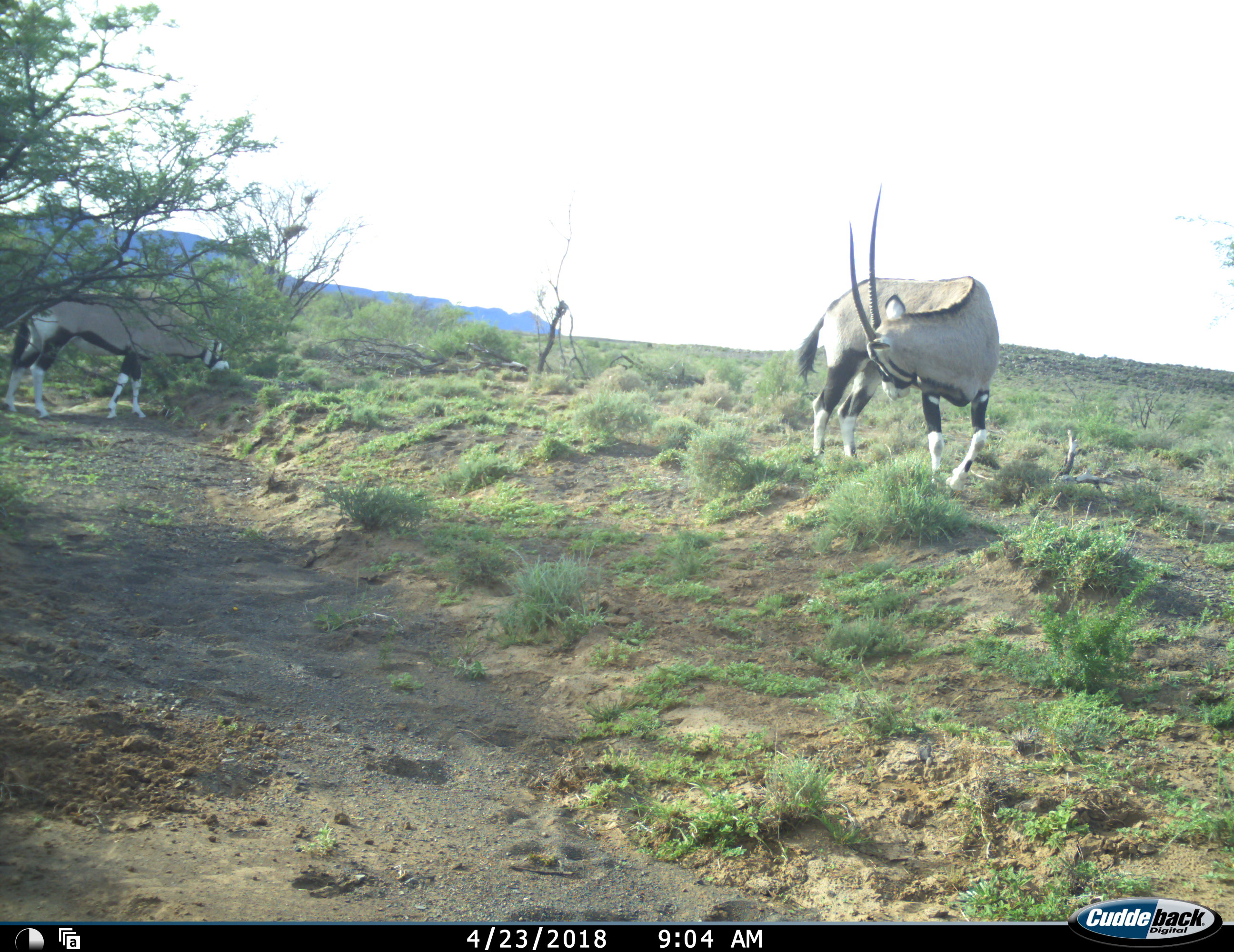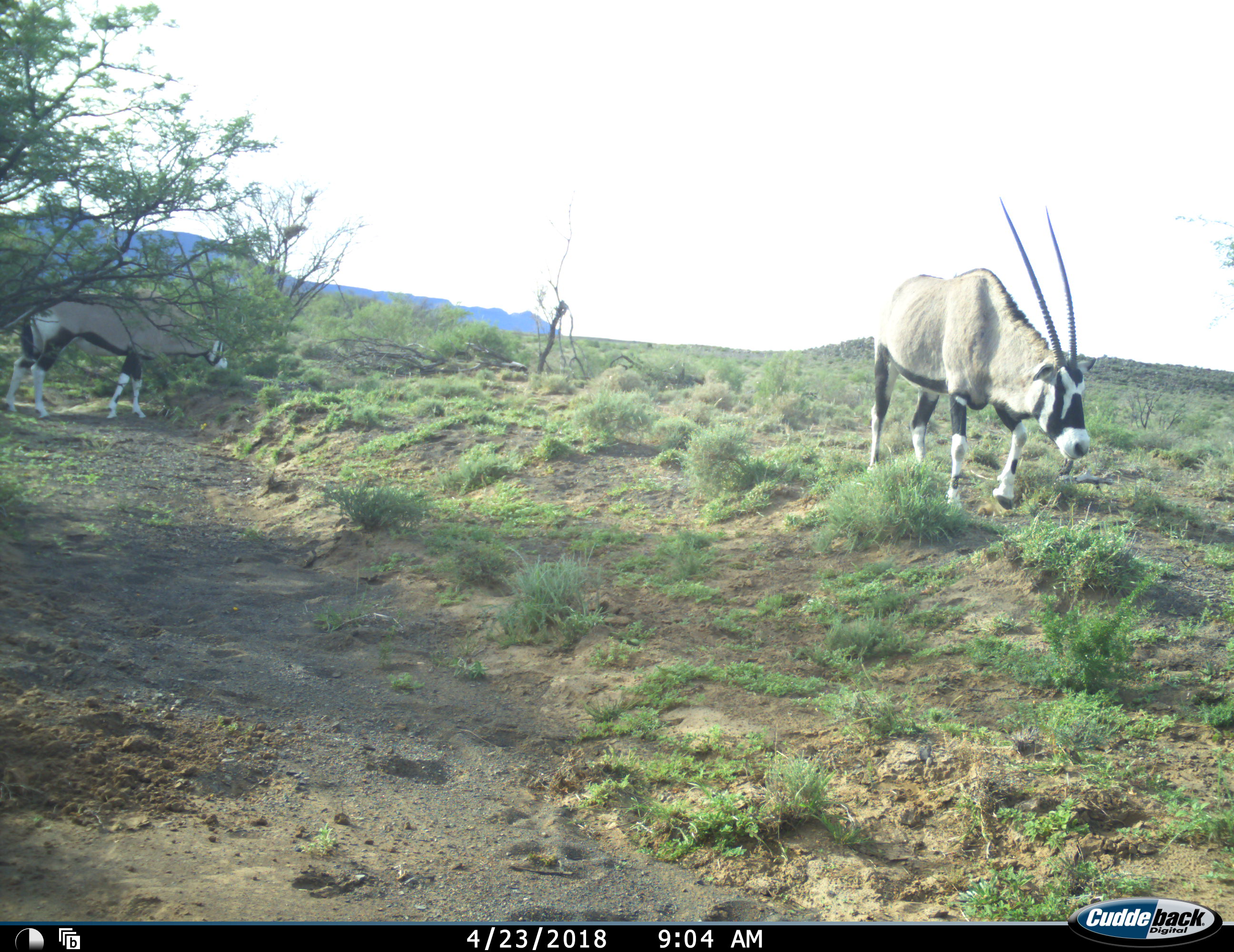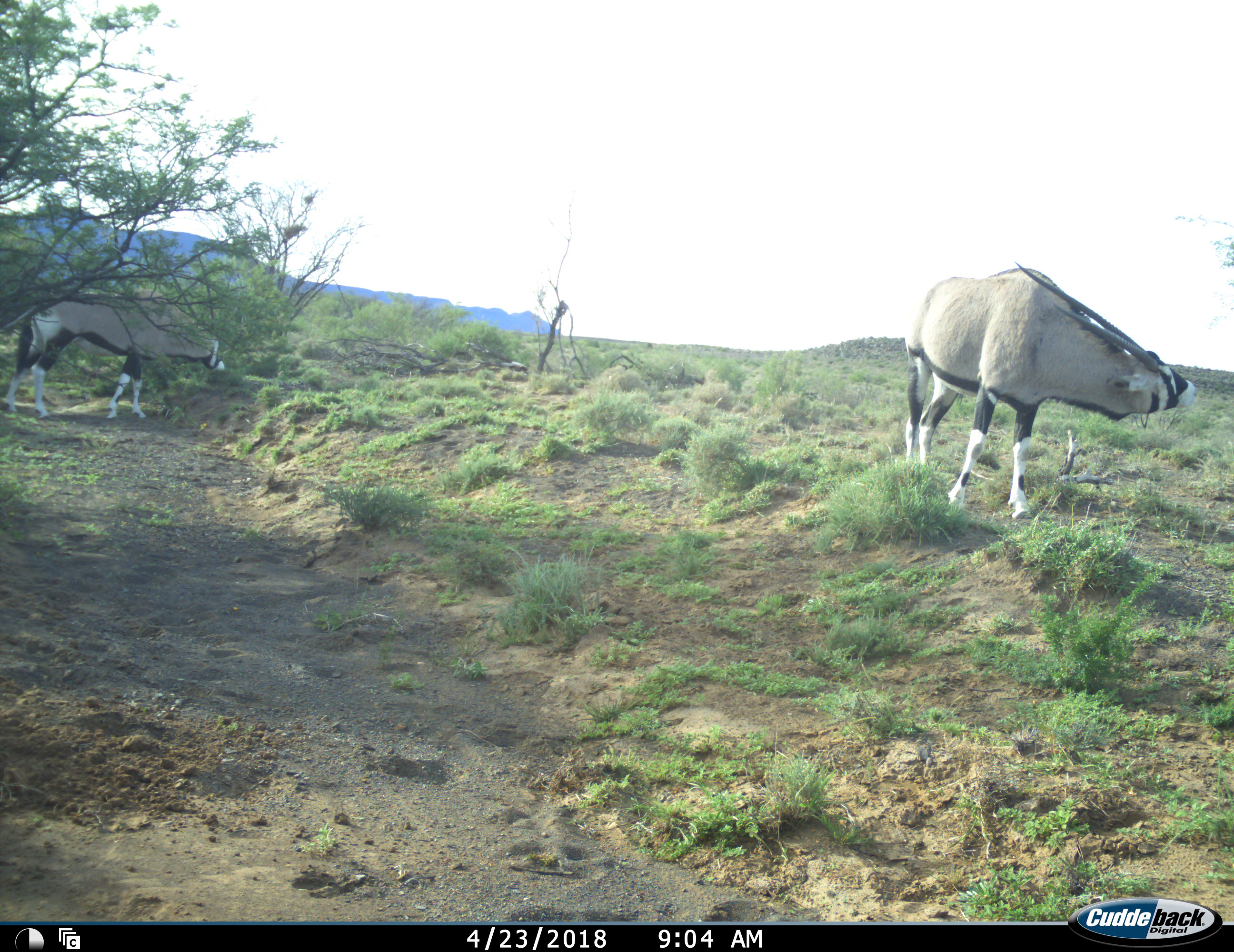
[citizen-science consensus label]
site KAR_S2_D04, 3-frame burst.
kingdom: Animalia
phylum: Chordata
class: Mammalia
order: Artiodactyla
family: Bovidae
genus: Oryx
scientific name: Oryx gazella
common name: gemsbok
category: oryx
Oryx (gemsbok) (Oryx gazella), count 2. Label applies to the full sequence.